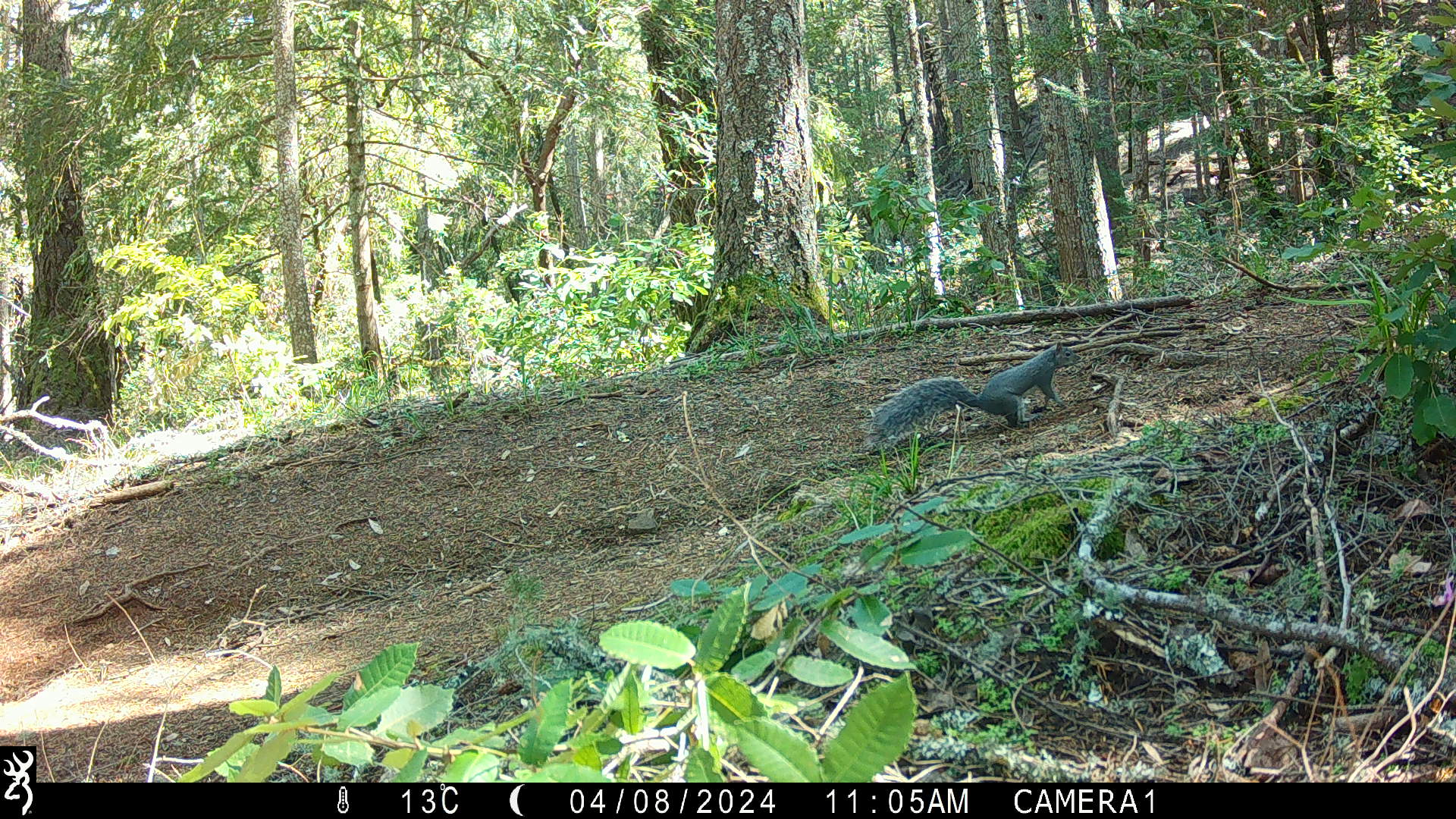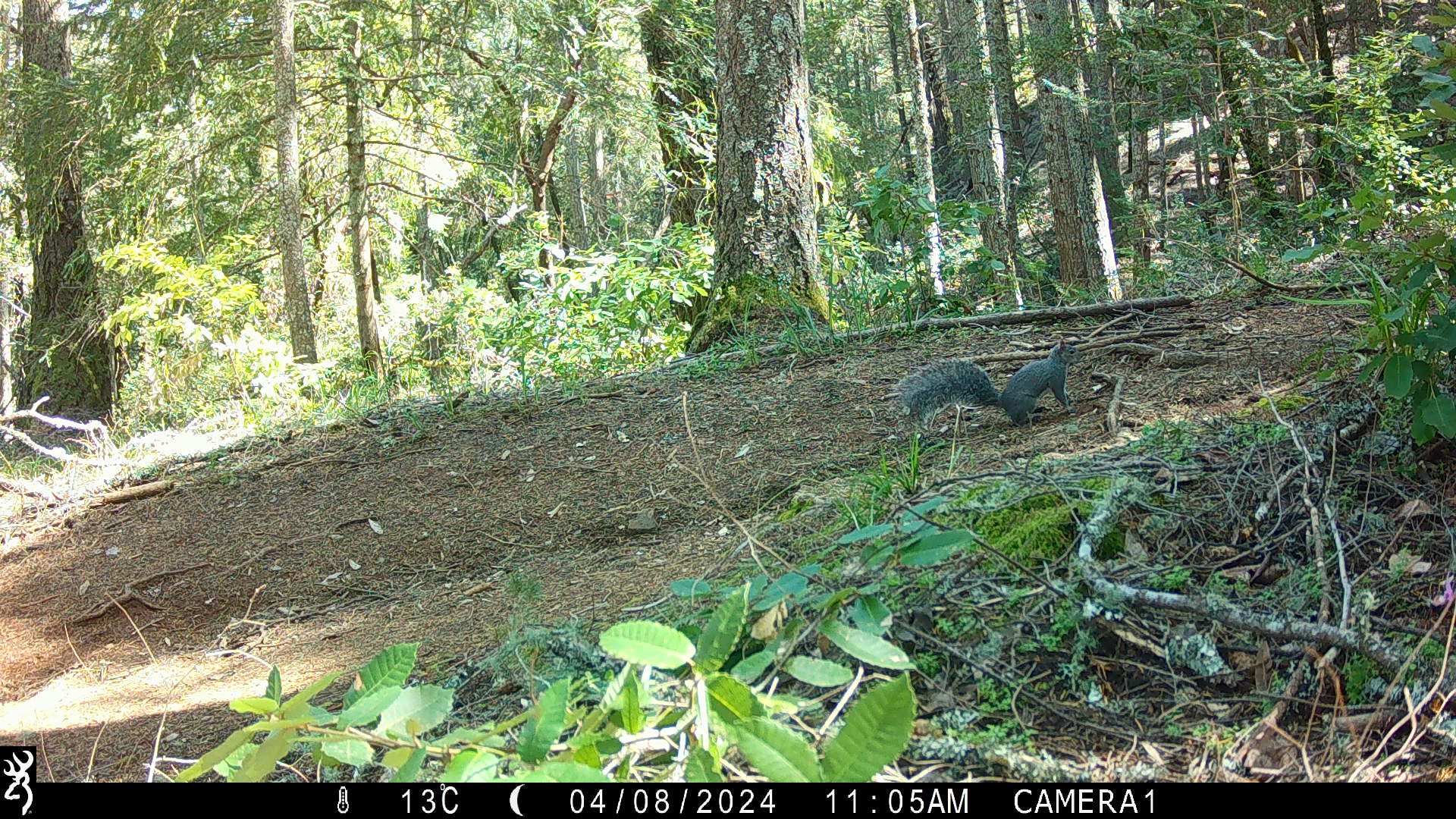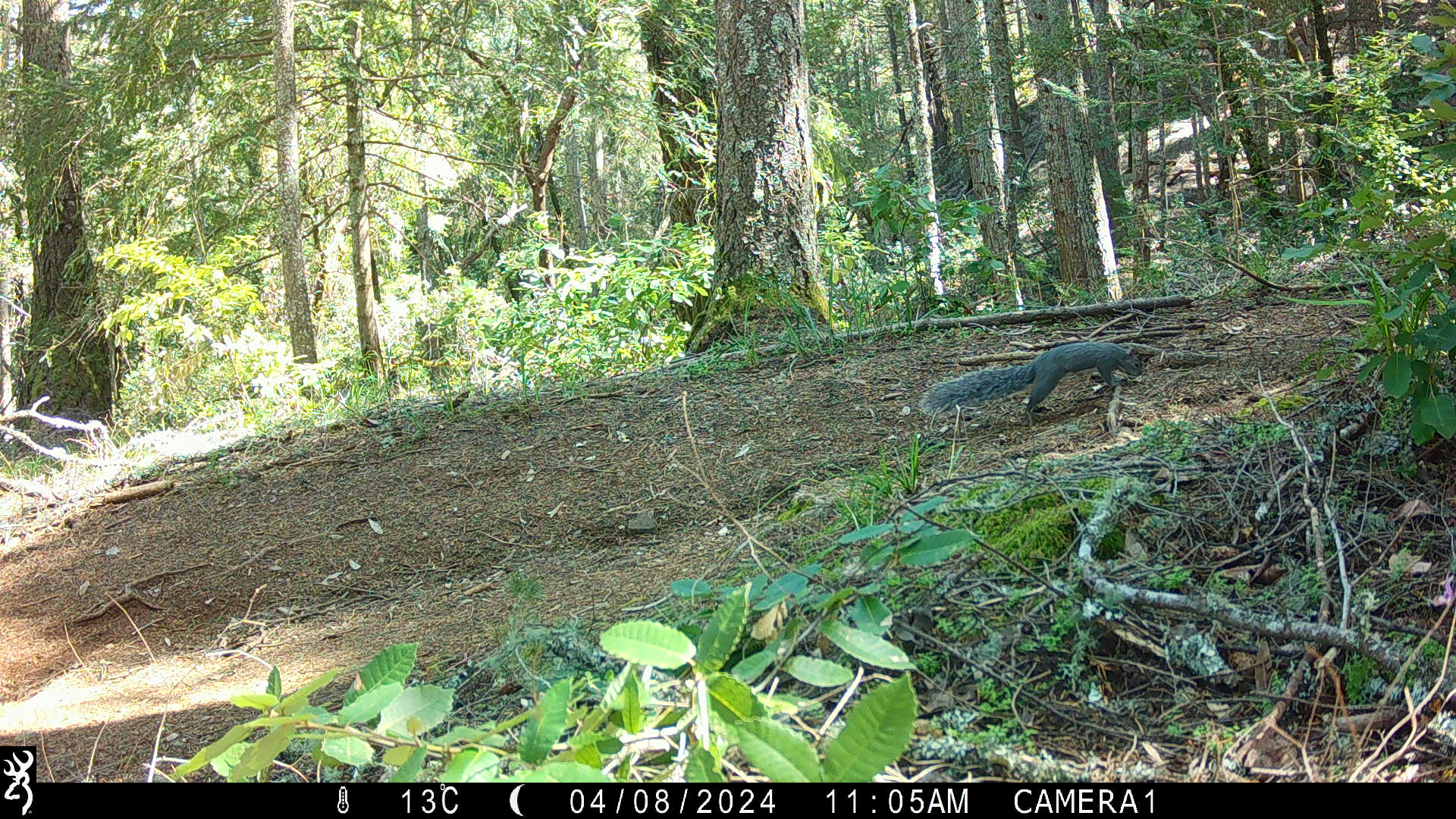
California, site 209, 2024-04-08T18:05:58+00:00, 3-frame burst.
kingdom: Animalia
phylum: Chordata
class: Mammalia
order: Rodentia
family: Sciuridae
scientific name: Sciuridae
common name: squirrel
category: unknown squirrel